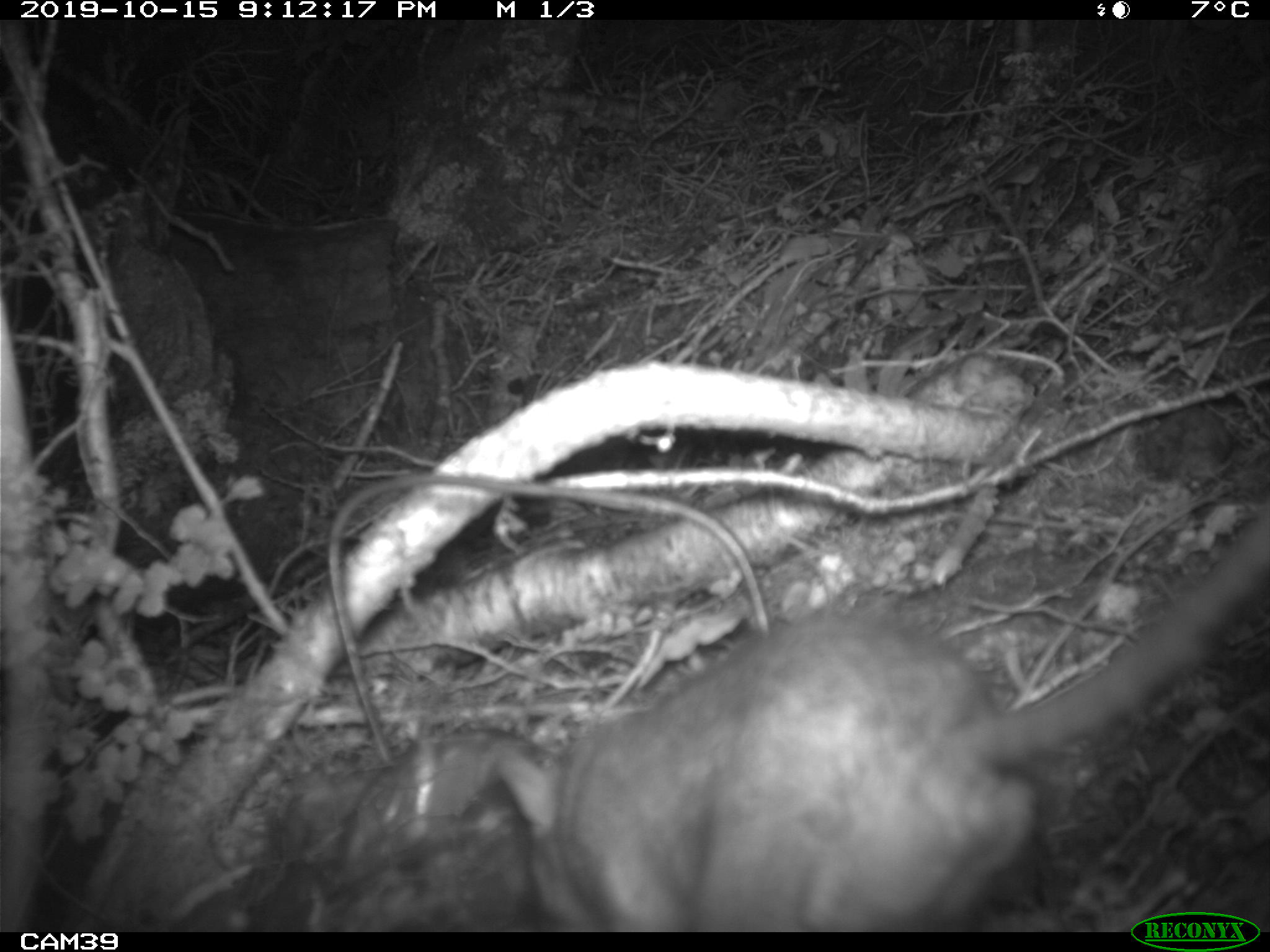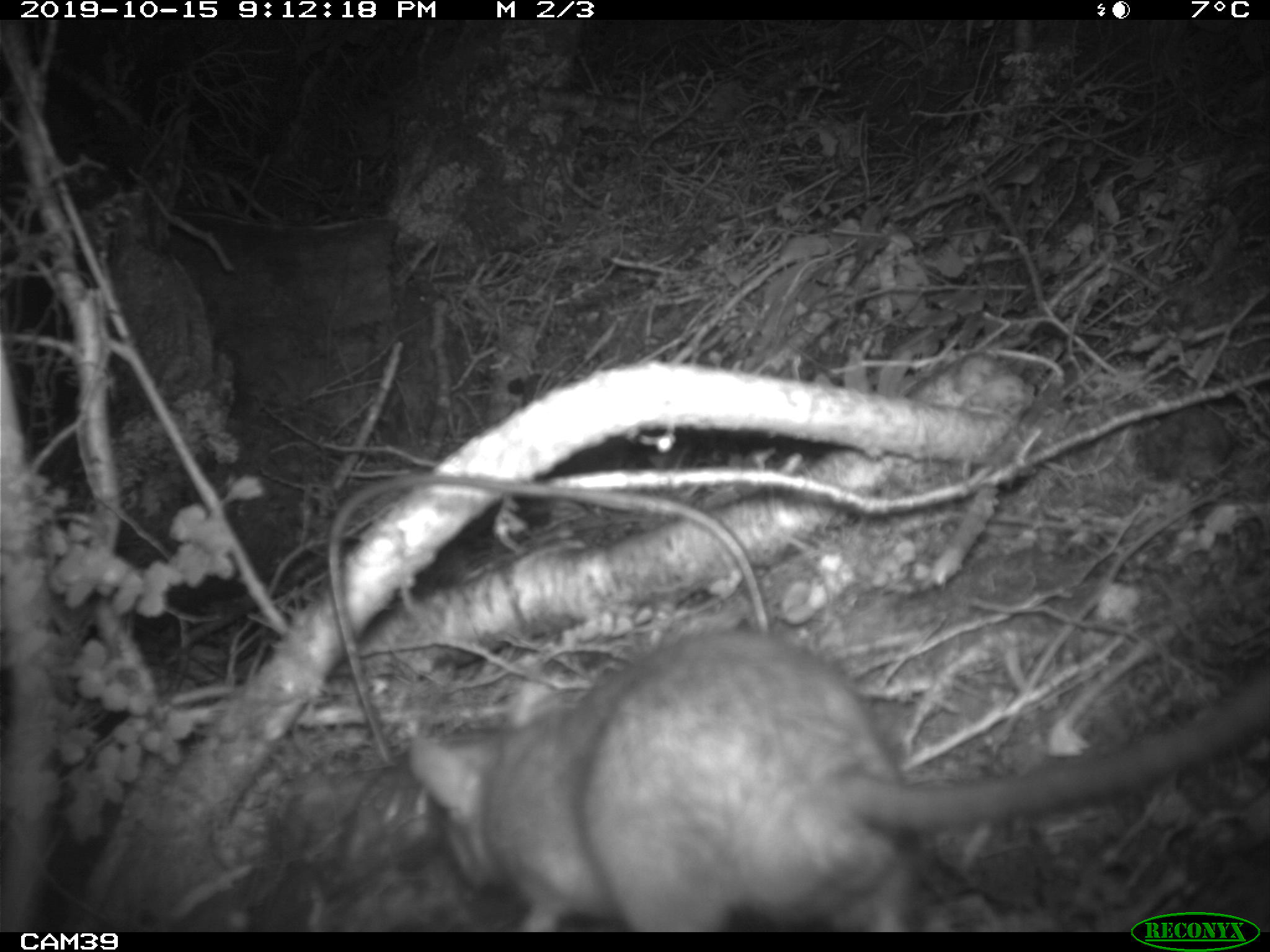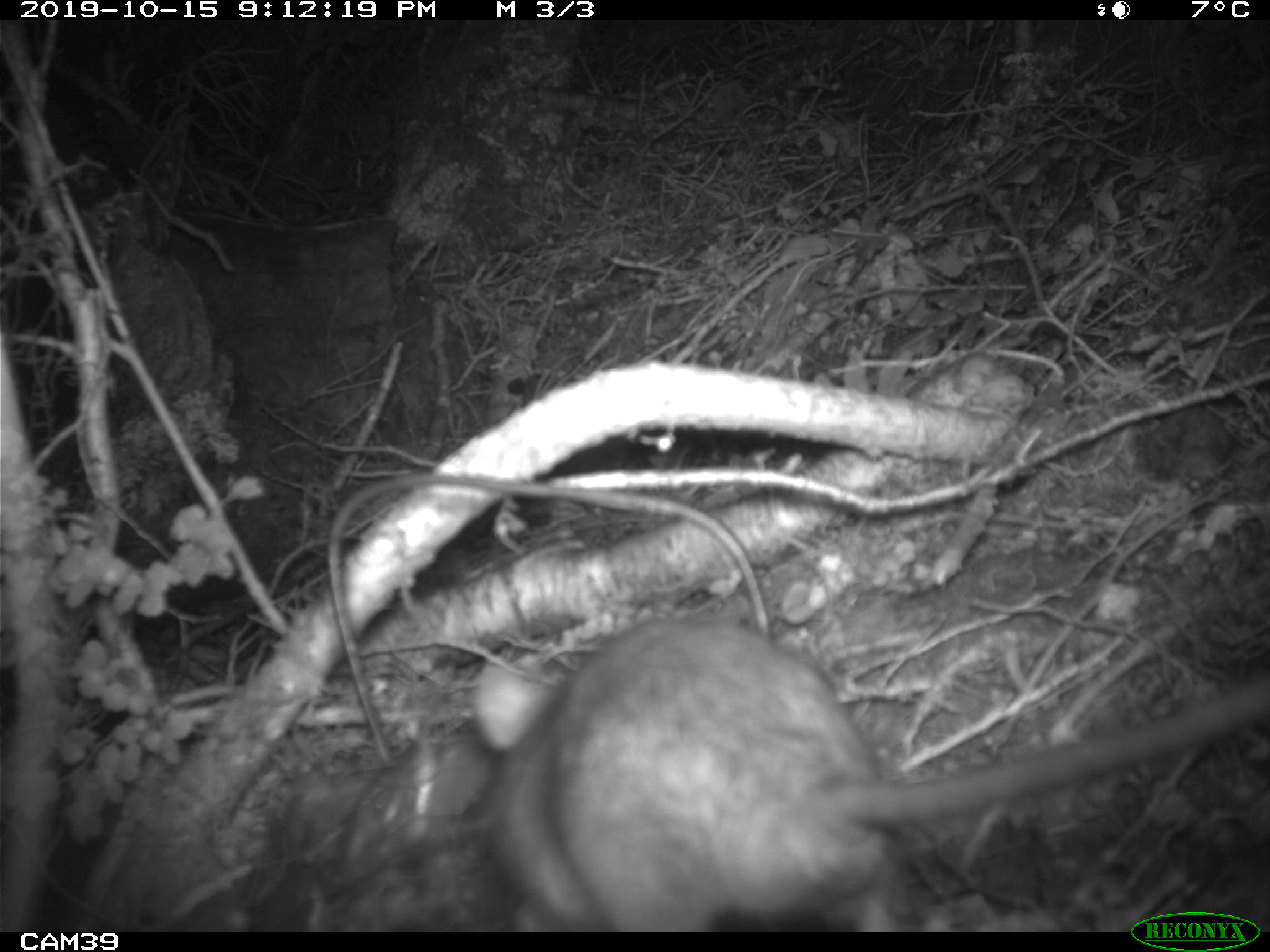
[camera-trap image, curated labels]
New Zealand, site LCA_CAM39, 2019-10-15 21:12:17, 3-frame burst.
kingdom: Animalia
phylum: Chordata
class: Mammalia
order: Rodentia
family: Muridae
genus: Rattus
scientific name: Rattus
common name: rat